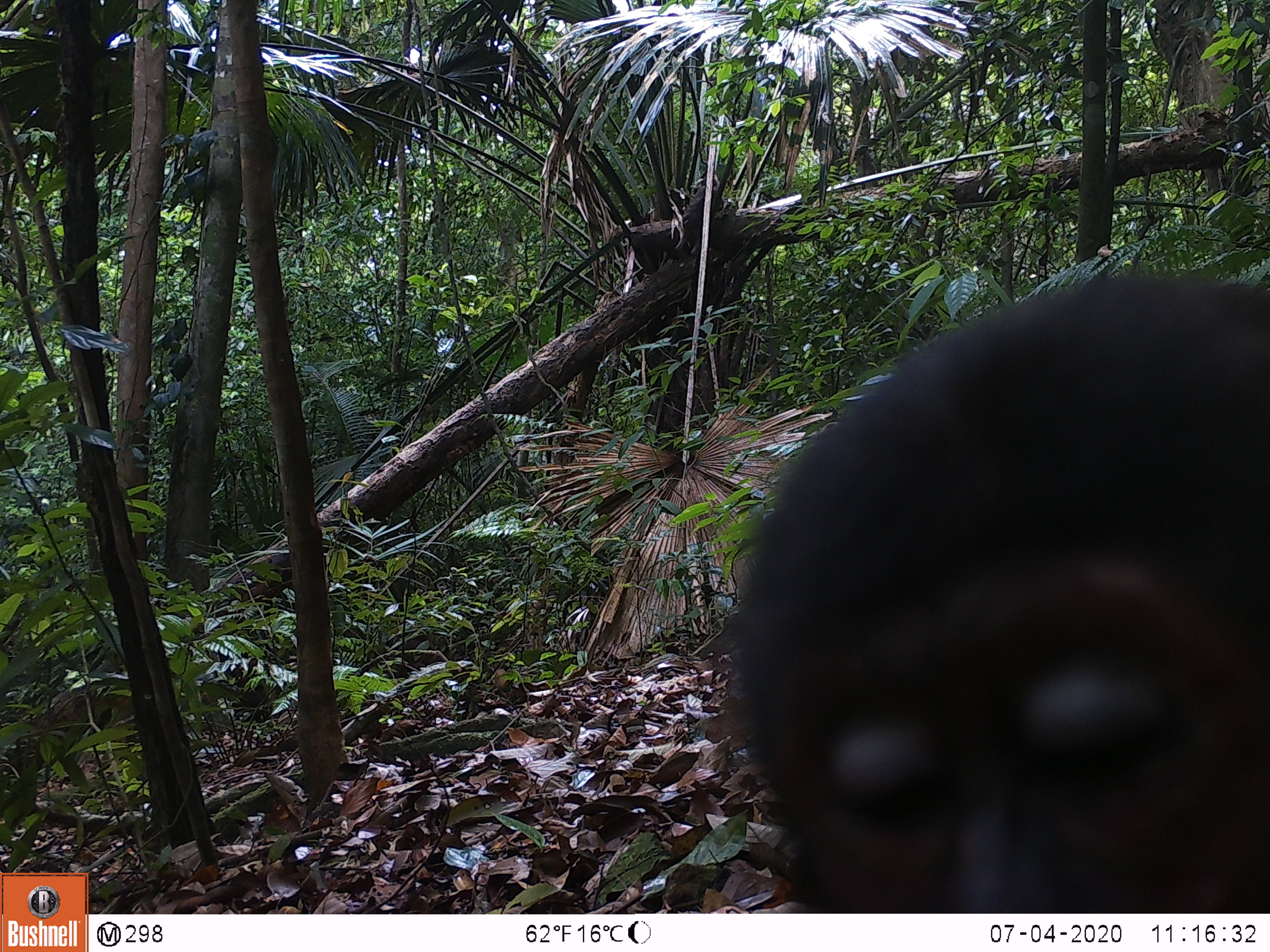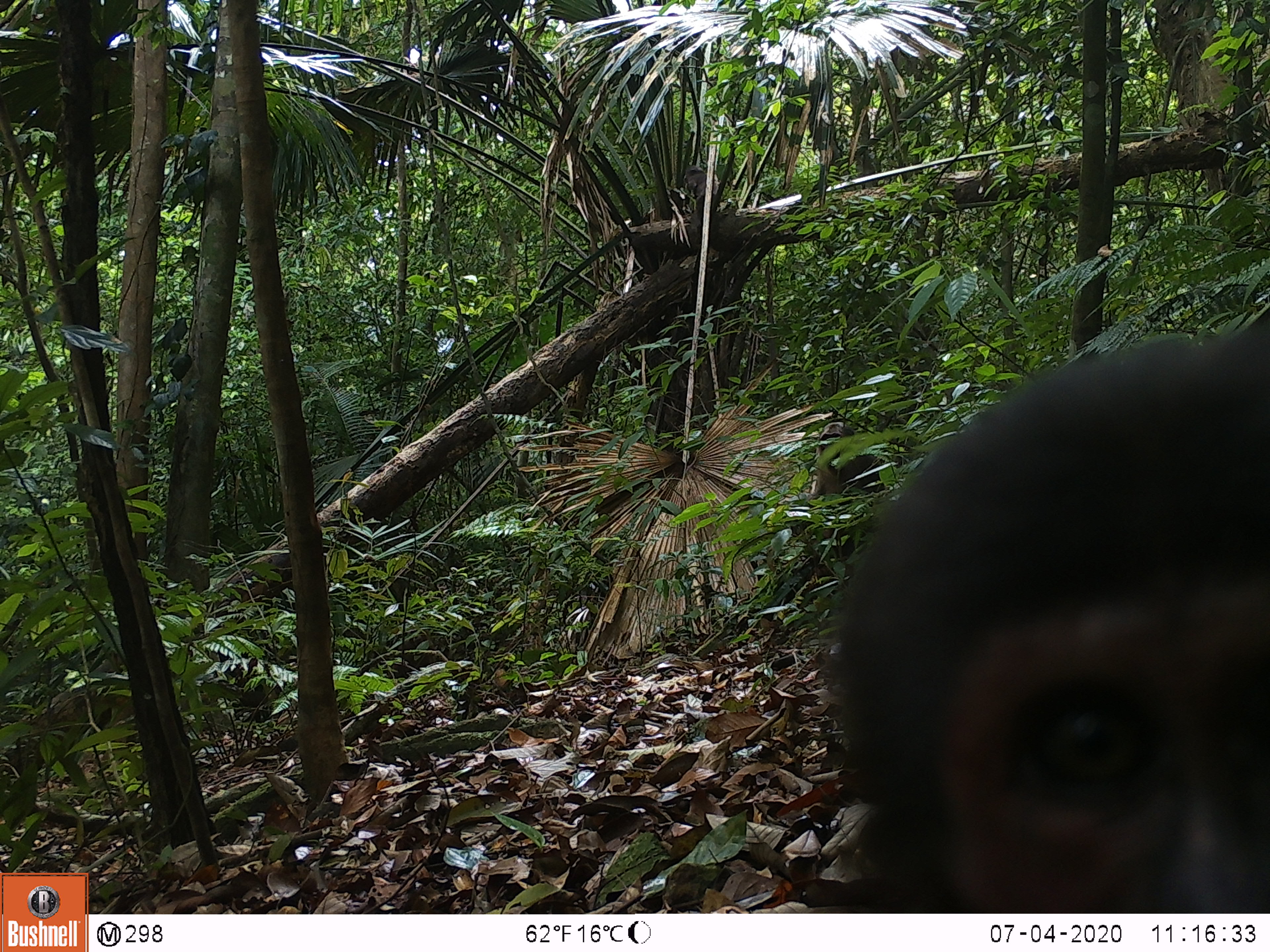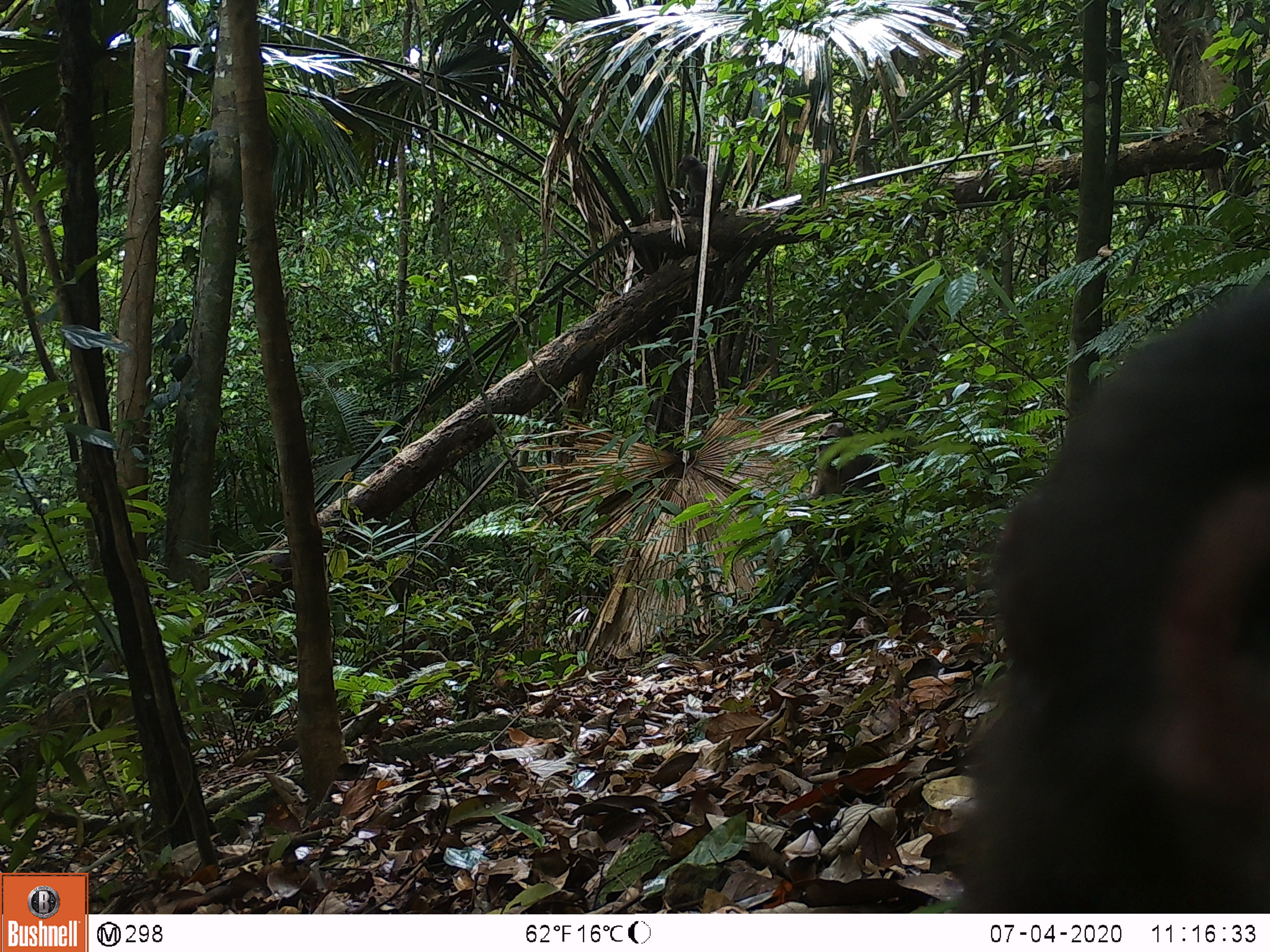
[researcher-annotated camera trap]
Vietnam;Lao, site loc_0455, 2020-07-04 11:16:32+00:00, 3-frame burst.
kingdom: Animalia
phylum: Chordata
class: Mammalia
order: Primates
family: Cercopithecidae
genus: Macaca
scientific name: Macaca arctoides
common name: stump-tailed macaque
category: stump tailed macaque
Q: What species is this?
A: Stump tailed macaque (stump-tailed macaque) (Macaca arctoides).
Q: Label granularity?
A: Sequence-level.